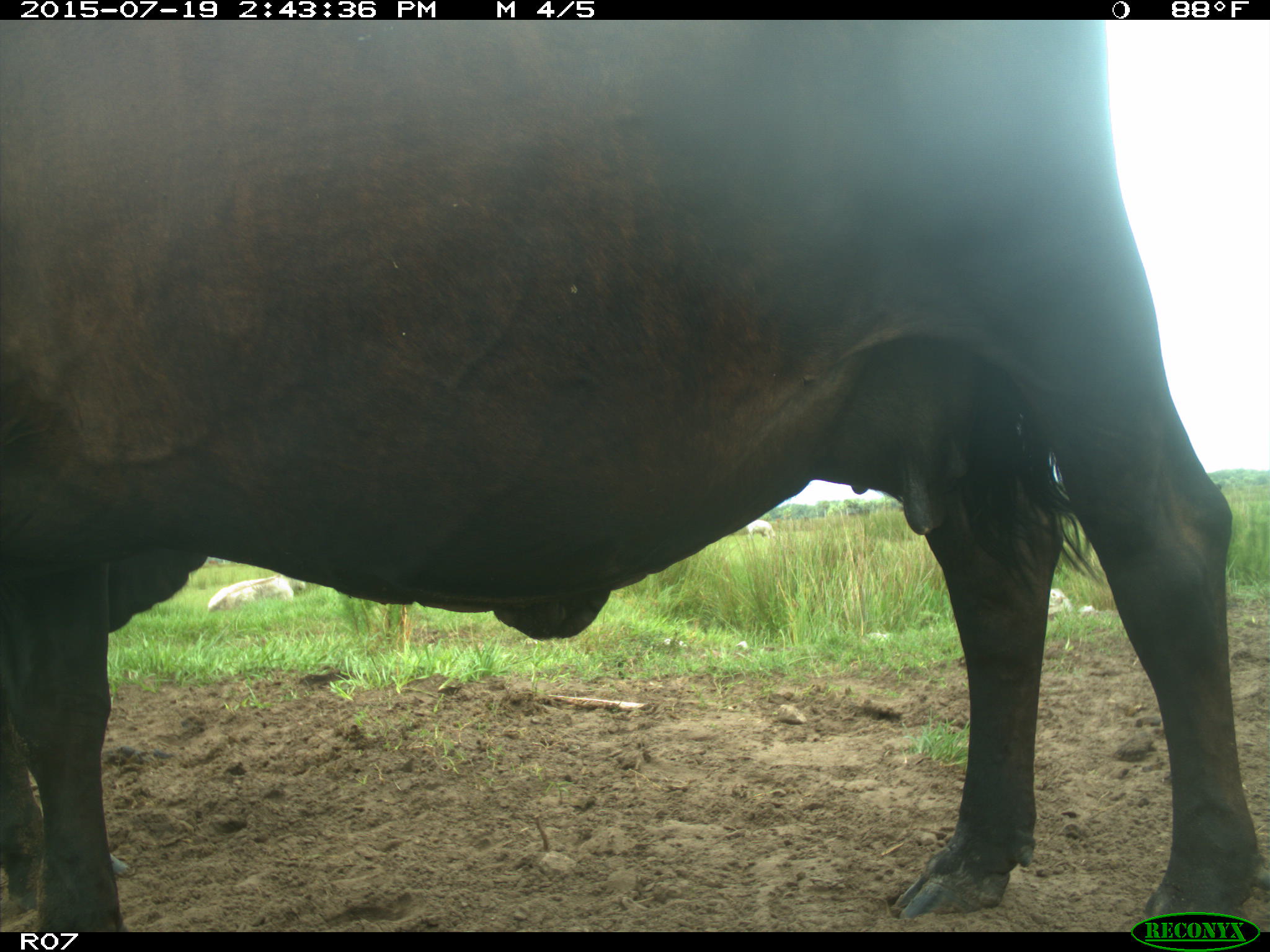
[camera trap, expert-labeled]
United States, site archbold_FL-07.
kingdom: Animalia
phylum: Chordata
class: Mammalia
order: Artiodactyla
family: Bovidae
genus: Bos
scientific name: Bos taurus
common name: domestic cow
Bos taurus (domestic cow).